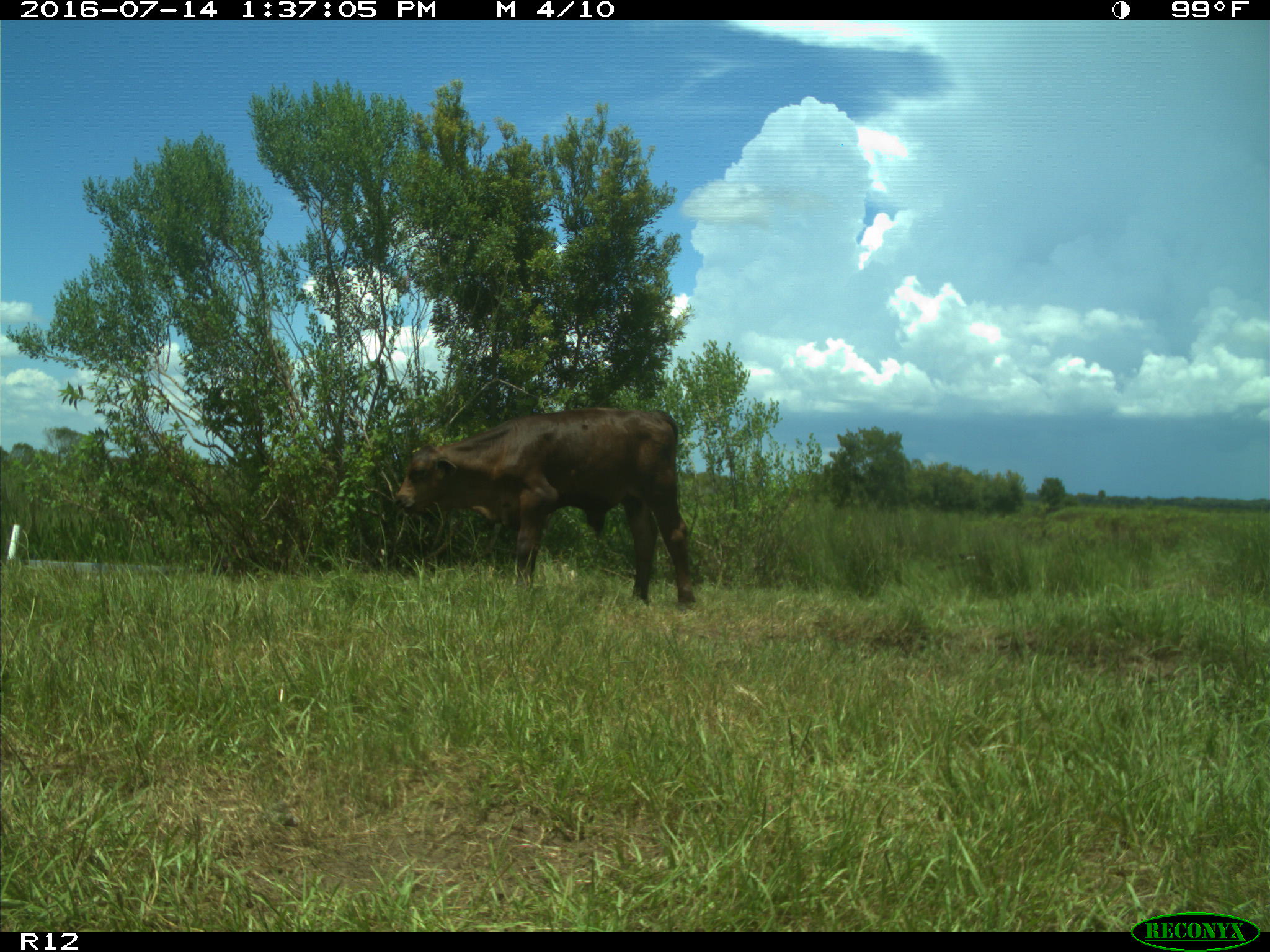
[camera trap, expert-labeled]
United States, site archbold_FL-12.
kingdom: Animalia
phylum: Chordata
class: Mammalia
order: Artiodactyla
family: Bovidae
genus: Bos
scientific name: Bos taurus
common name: domestic cow